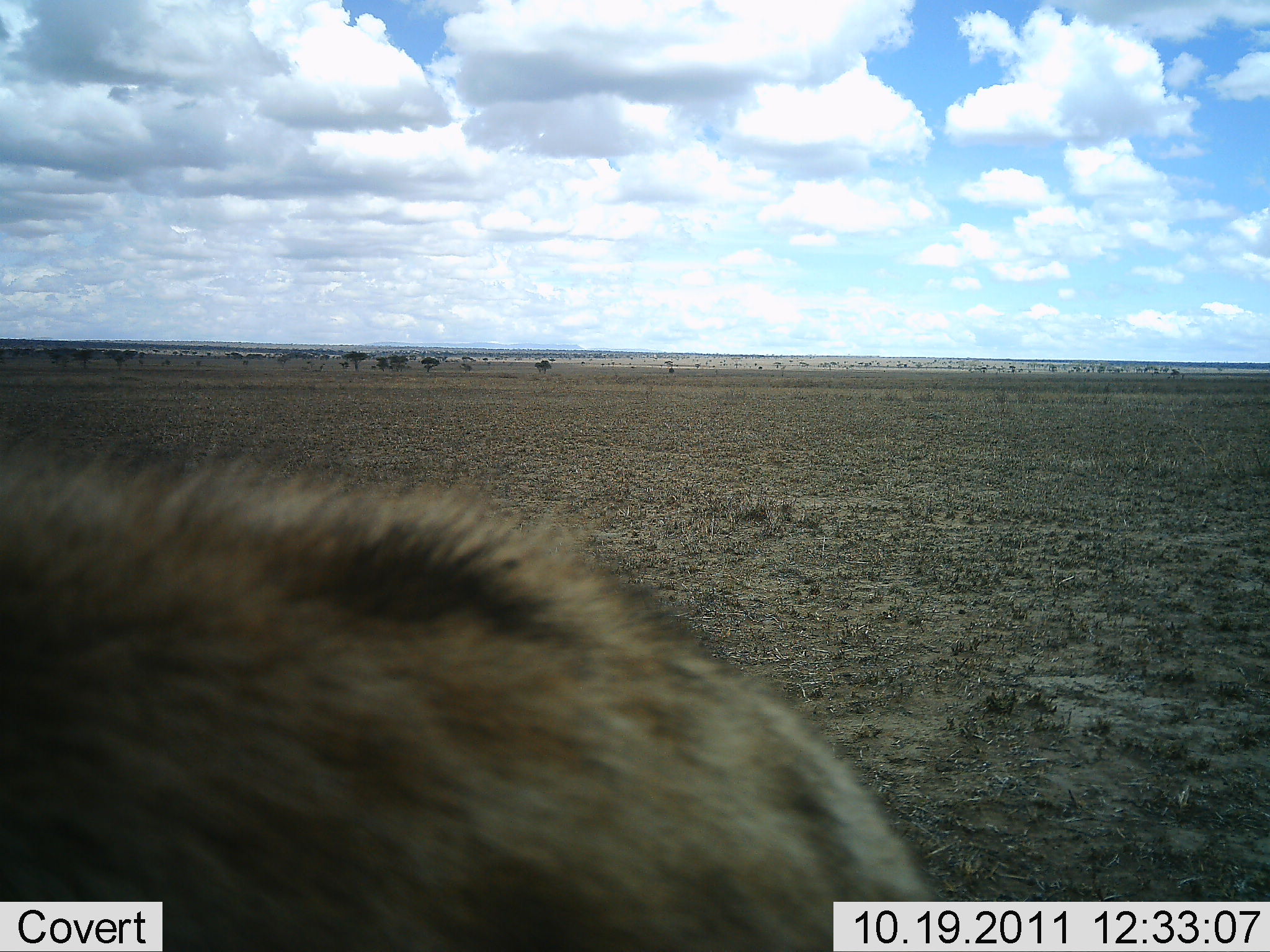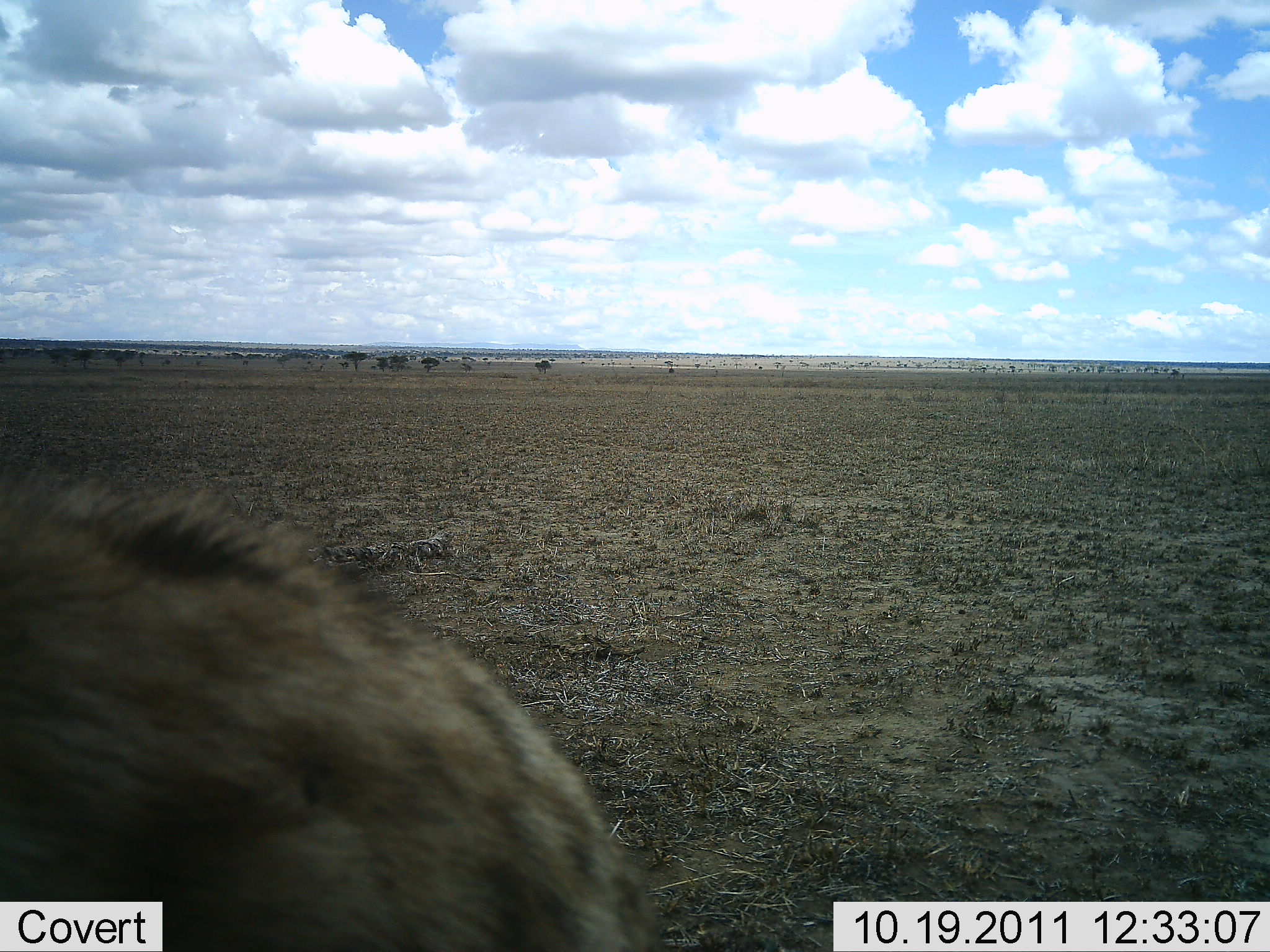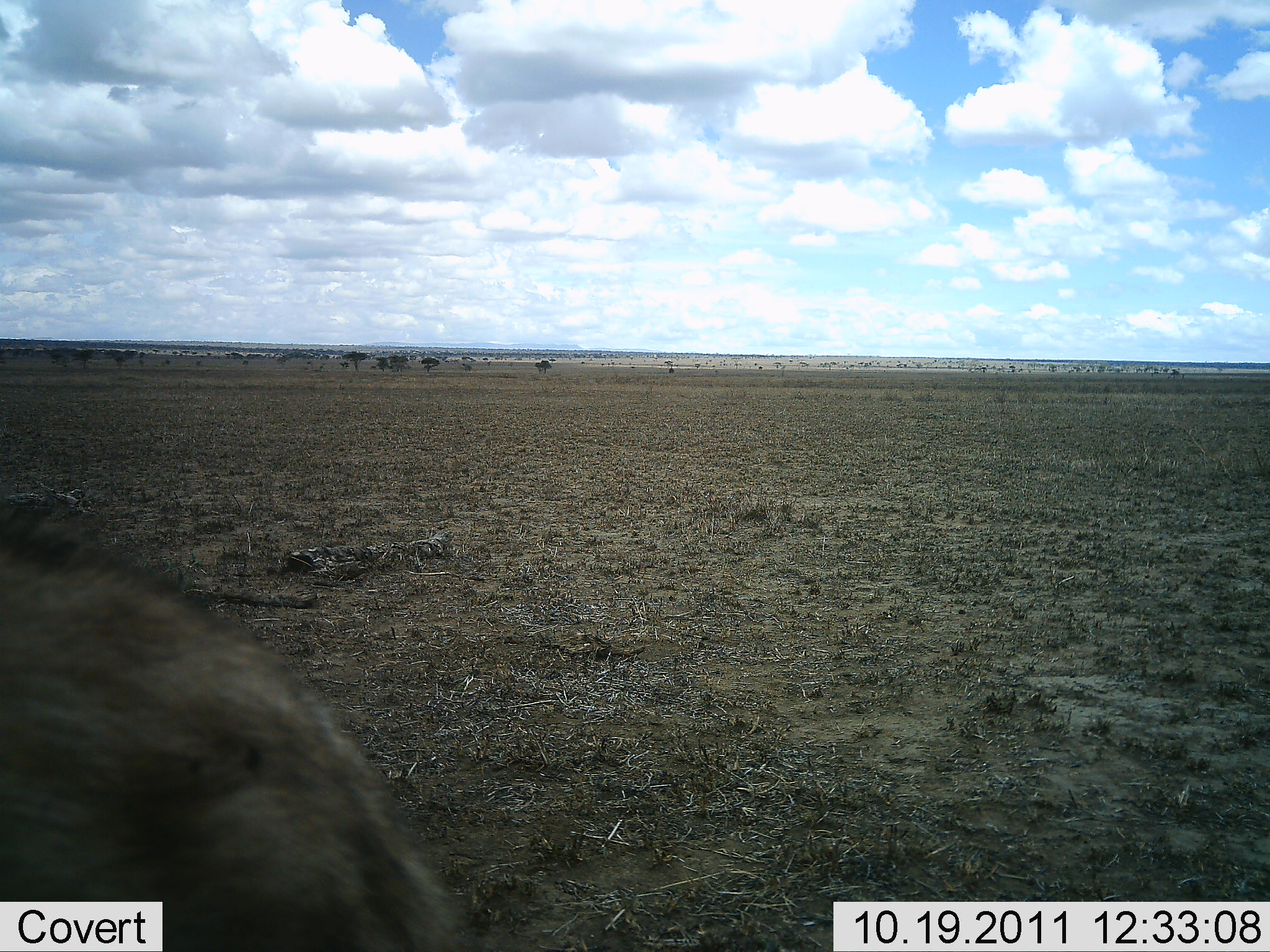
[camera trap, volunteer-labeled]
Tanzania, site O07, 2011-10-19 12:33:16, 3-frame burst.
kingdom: Animalia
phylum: Chordata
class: Mammalia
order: Carnivora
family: Hyaenidae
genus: Crocuta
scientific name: Crocuta crocuta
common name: spotted hyena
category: hyenaspotted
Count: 1.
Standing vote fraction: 23%.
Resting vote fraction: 0%.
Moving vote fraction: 69%.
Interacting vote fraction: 8%.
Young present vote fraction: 0%.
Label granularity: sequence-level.